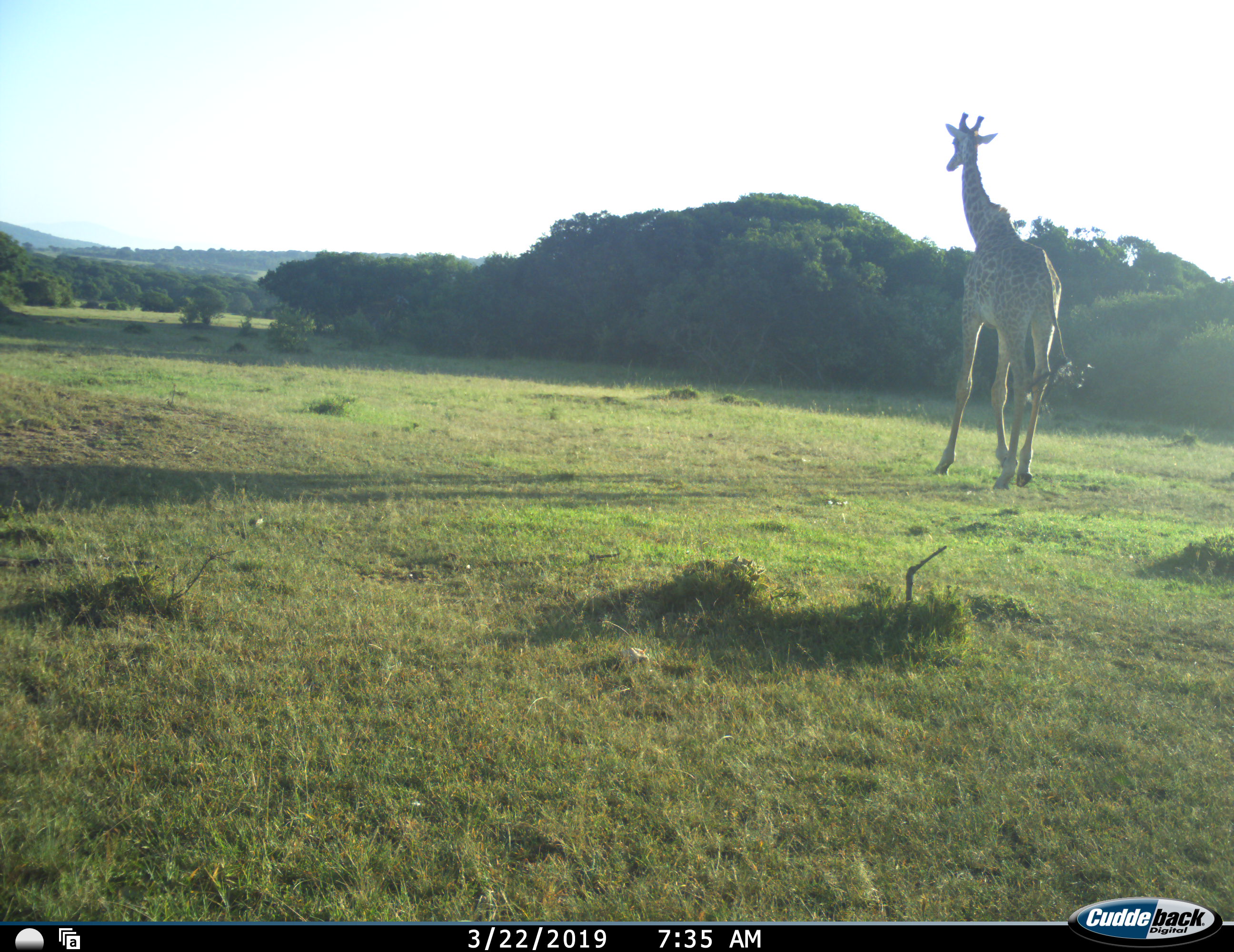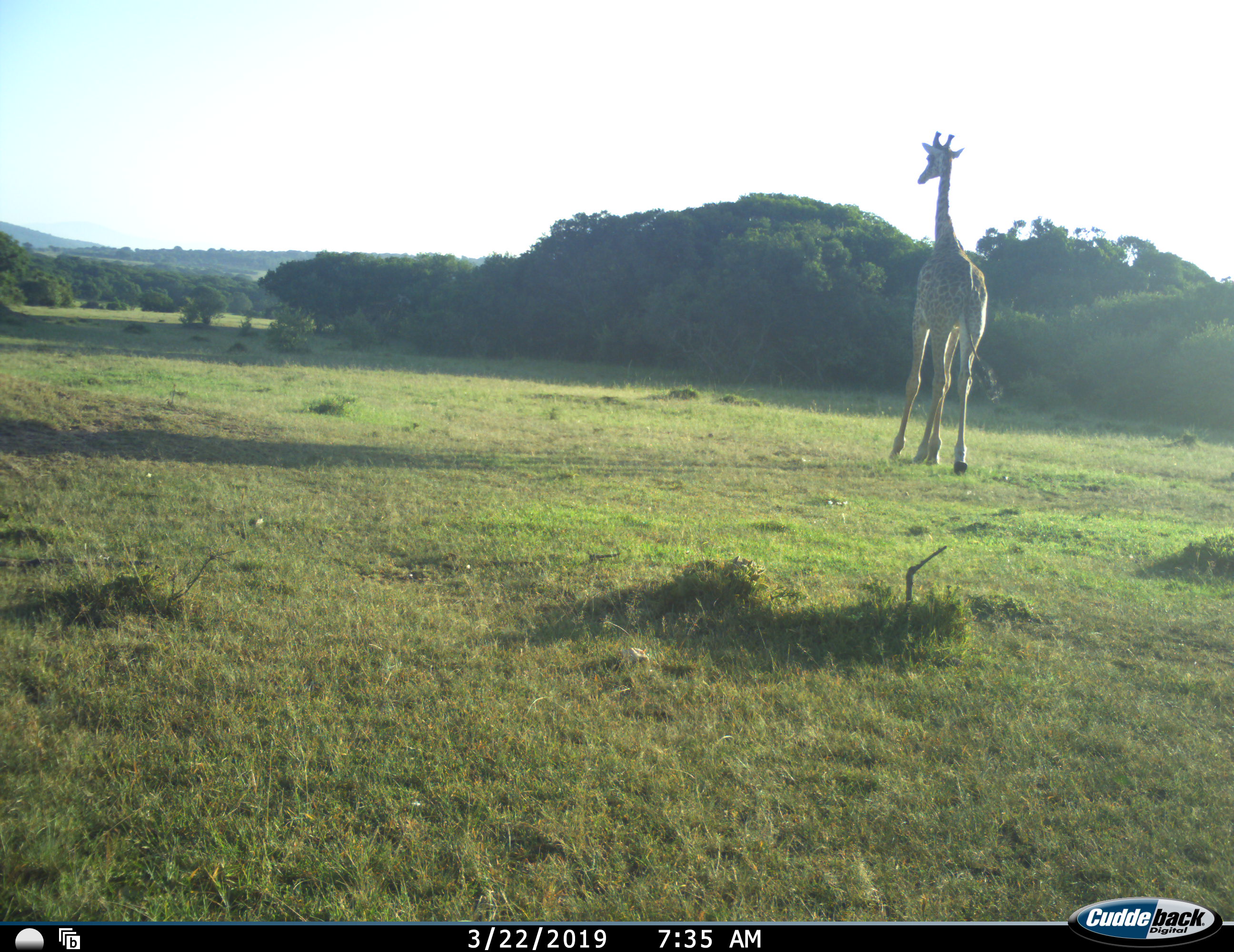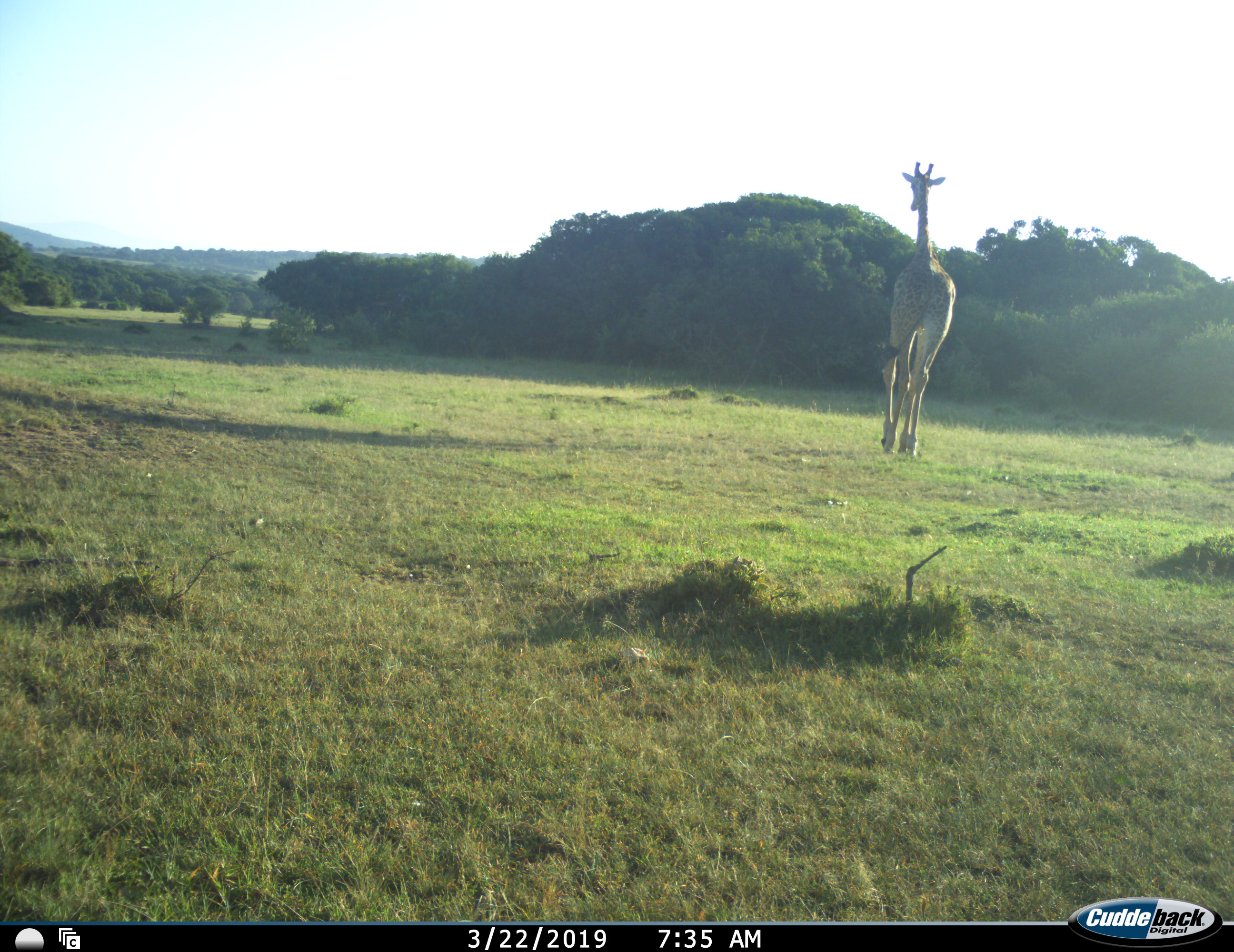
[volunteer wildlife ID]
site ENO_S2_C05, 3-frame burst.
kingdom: Animalia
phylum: Chordata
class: Mammalia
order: Artiodactyla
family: Giraffidae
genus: Giraffa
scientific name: Giraffa camelopardalis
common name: giraffe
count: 1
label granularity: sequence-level